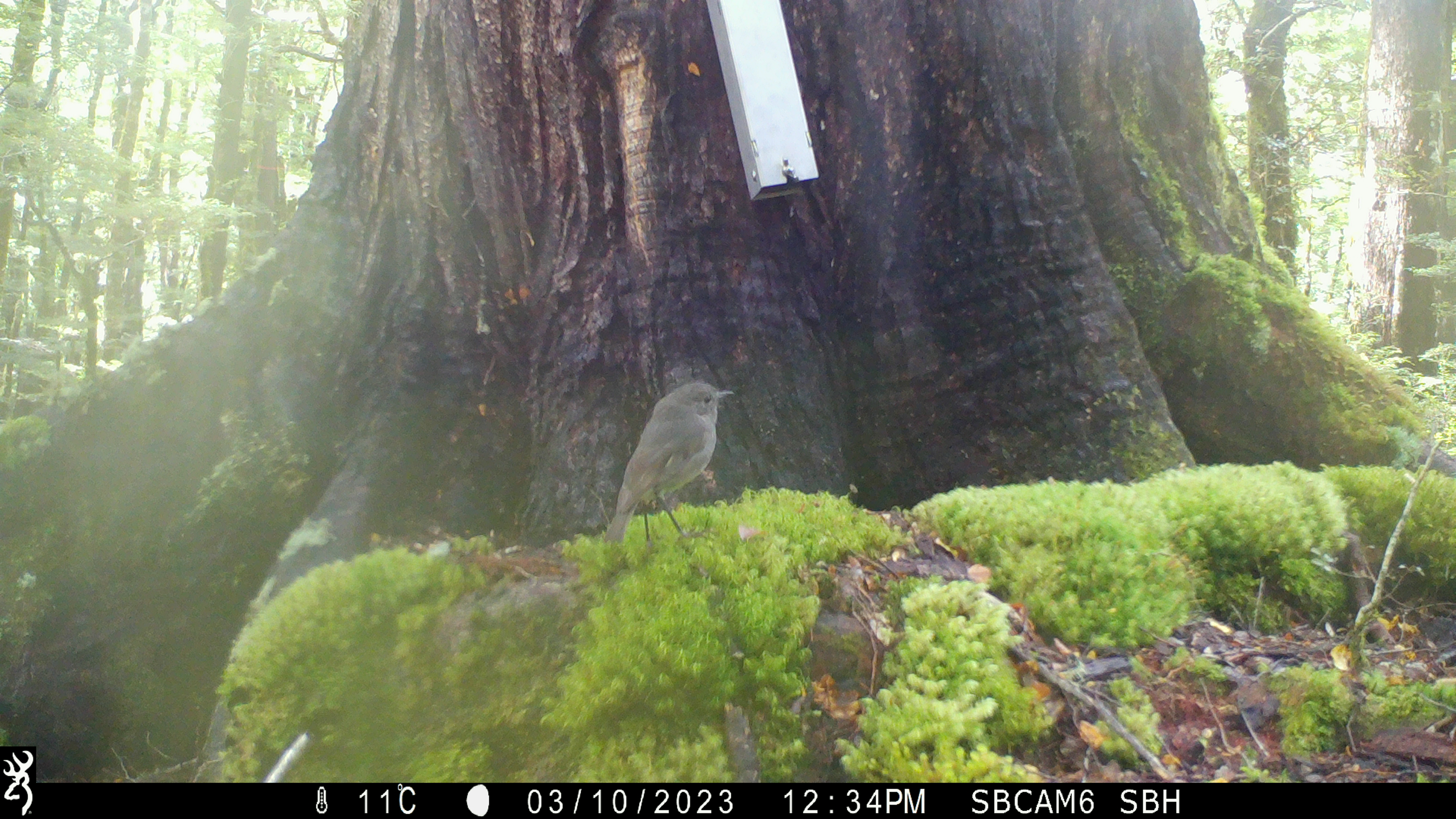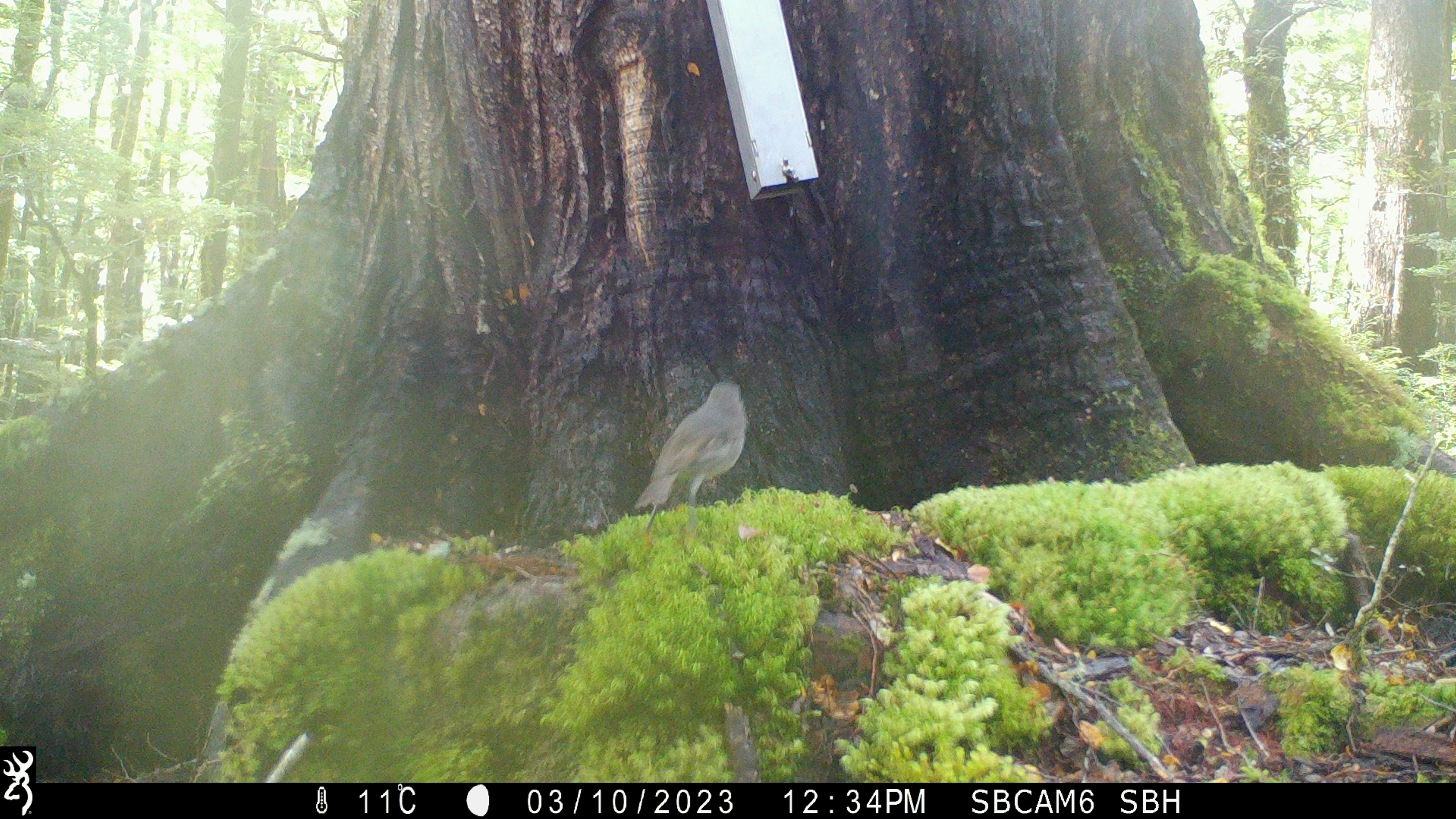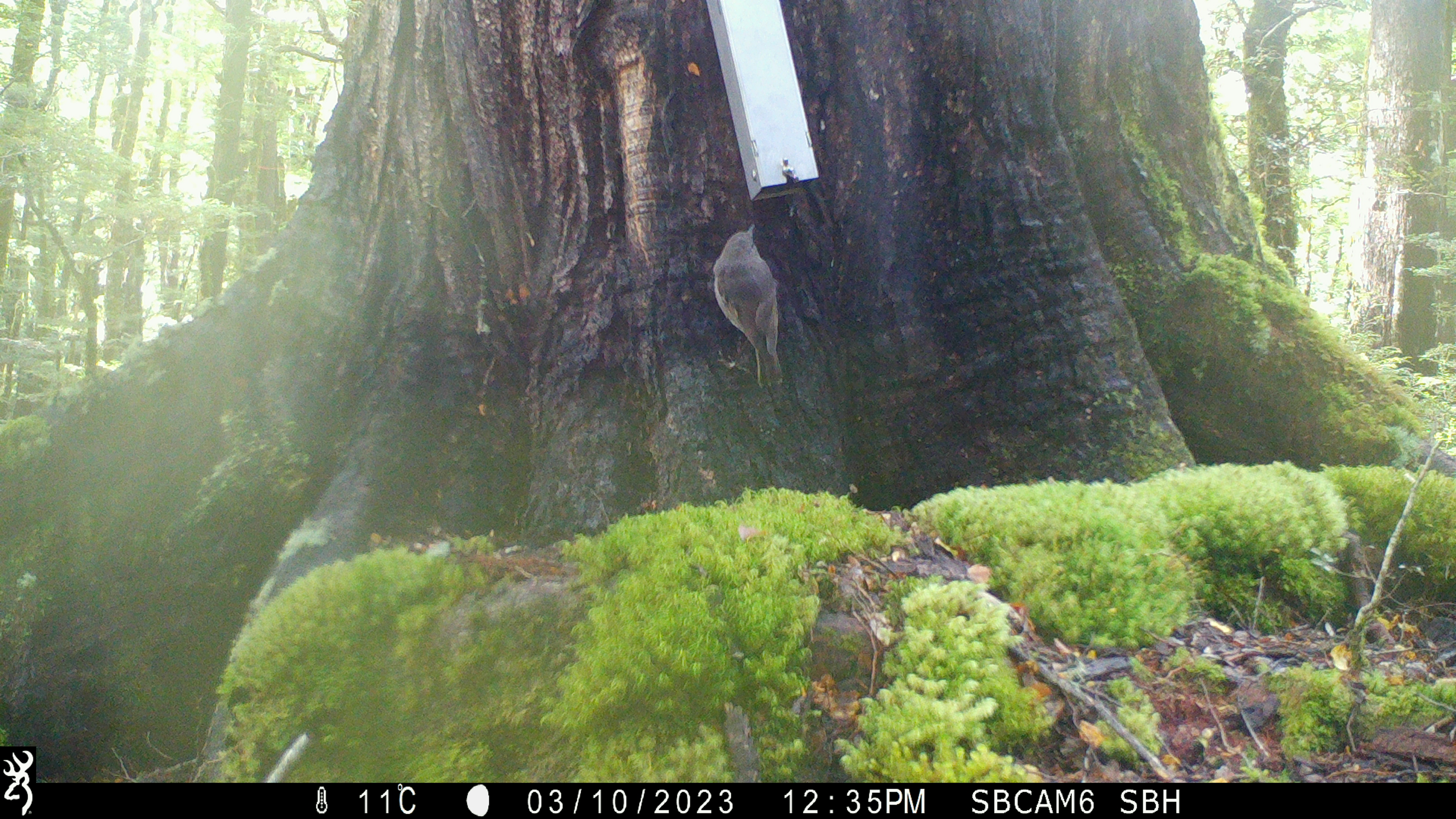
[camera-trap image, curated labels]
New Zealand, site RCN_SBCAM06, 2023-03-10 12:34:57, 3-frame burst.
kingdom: Animalia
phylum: Chordata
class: Aves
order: Passeriformes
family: Petroicidae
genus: Petroica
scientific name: Petroica australis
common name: new zealand robin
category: robin